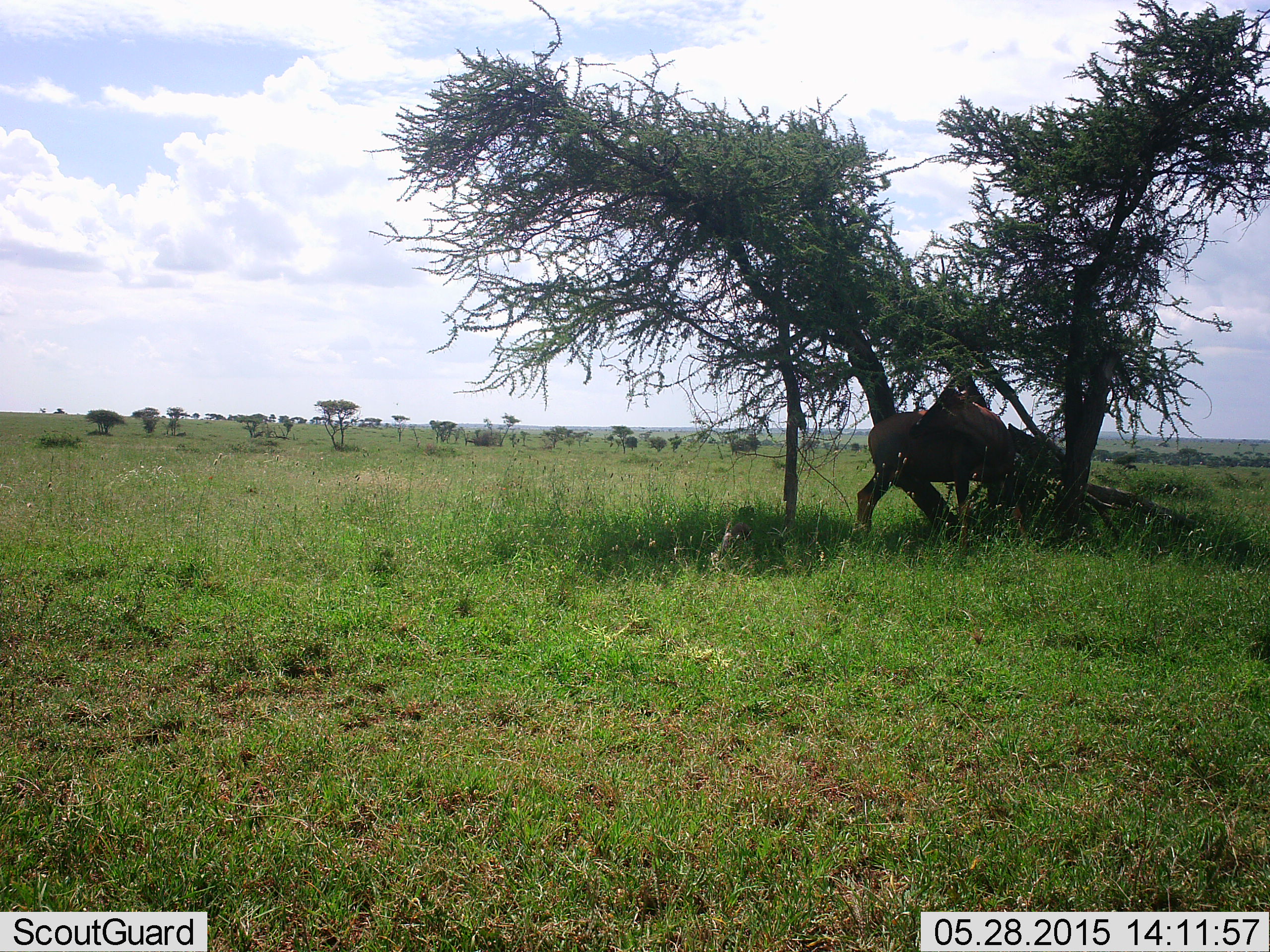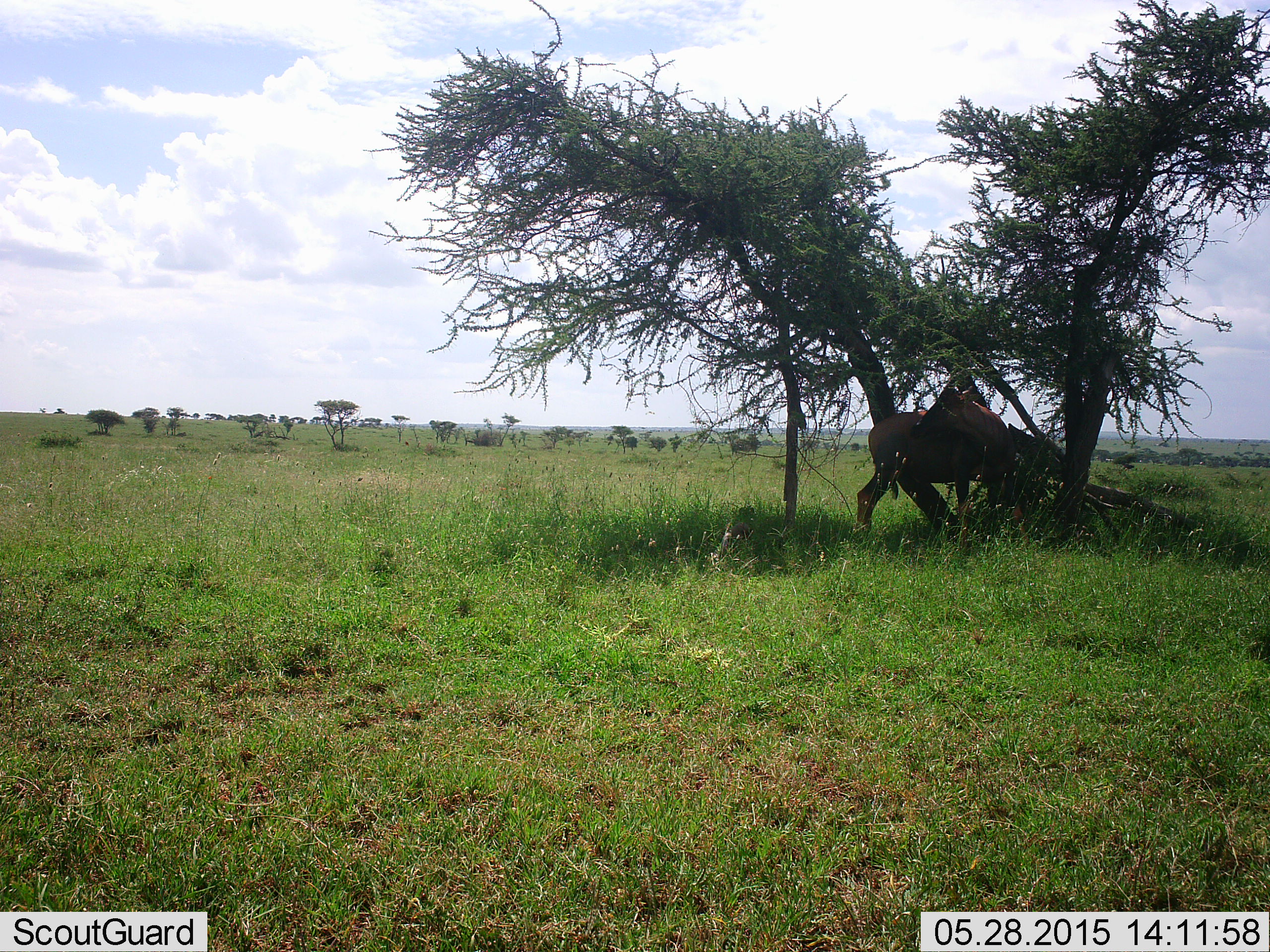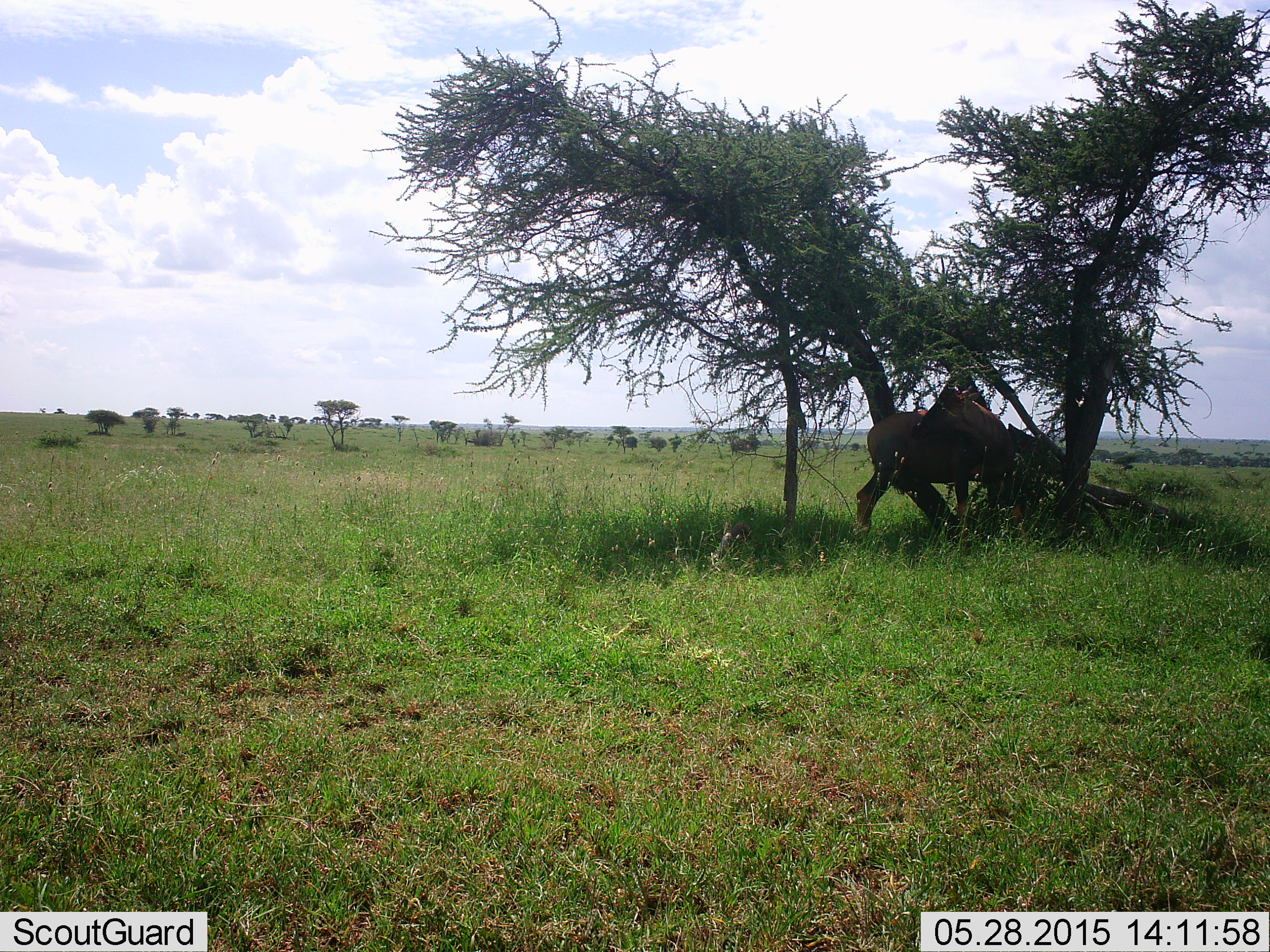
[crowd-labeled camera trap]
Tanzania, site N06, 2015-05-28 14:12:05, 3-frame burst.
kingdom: Animalia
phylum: Chordata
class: Mammalia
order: Artiodactyla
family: Bovidae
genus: Damaliscus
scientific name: Damaliscus lunatus jimela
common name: topi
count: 1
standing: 100%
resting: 11%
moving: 11%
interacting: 0%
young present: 0%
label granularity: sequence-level